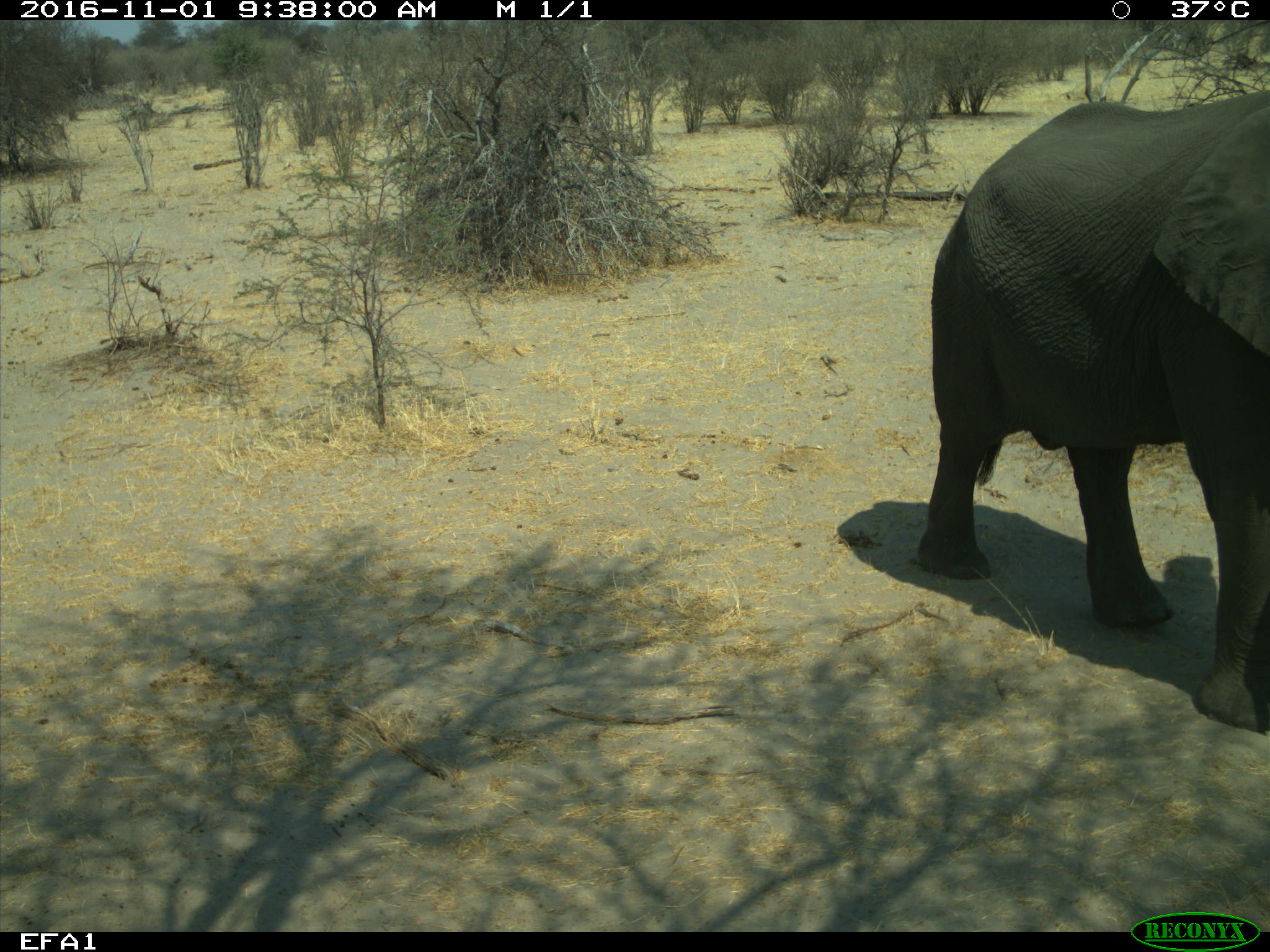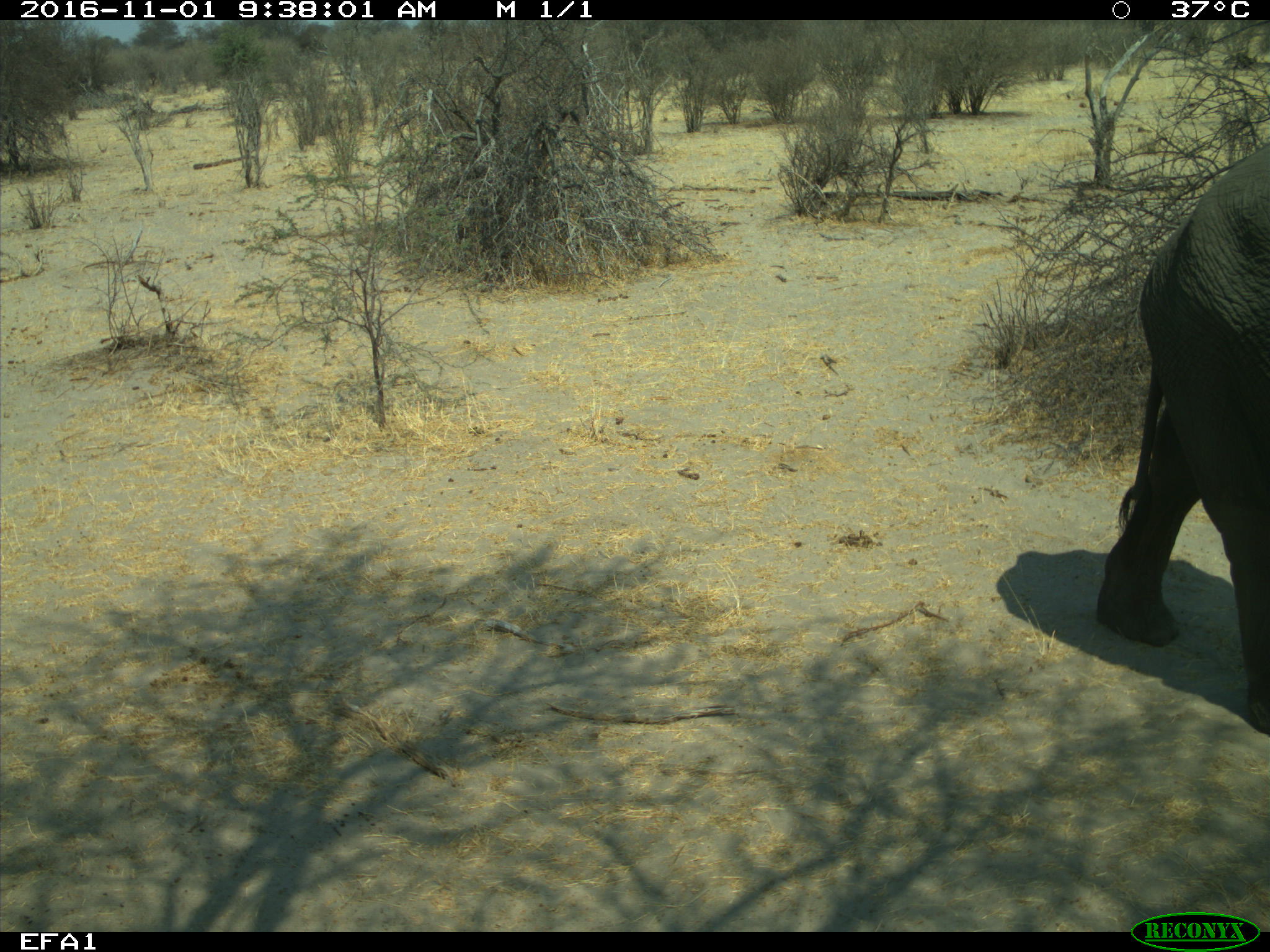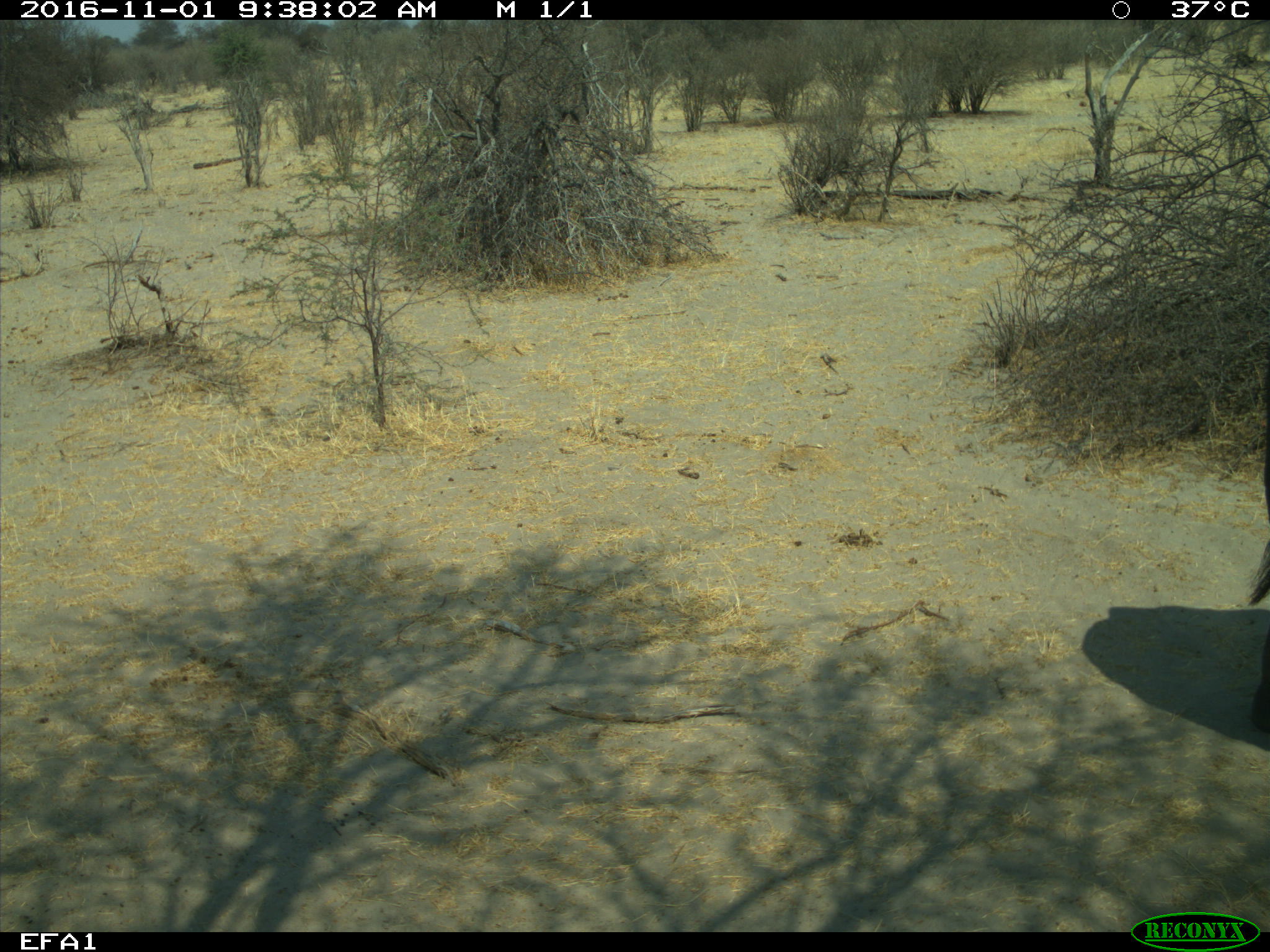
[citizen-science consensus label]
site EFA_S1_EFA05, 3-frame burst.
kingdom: Animalia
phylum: Chordata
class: Mammalia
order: Proboscidea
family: Elephantidae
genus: Loxodonta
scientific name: Loxodonta africana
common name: african bush elephant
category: elephant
Elephant (african bush elephant) (Loxodonta africana), count 1. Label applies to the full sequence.